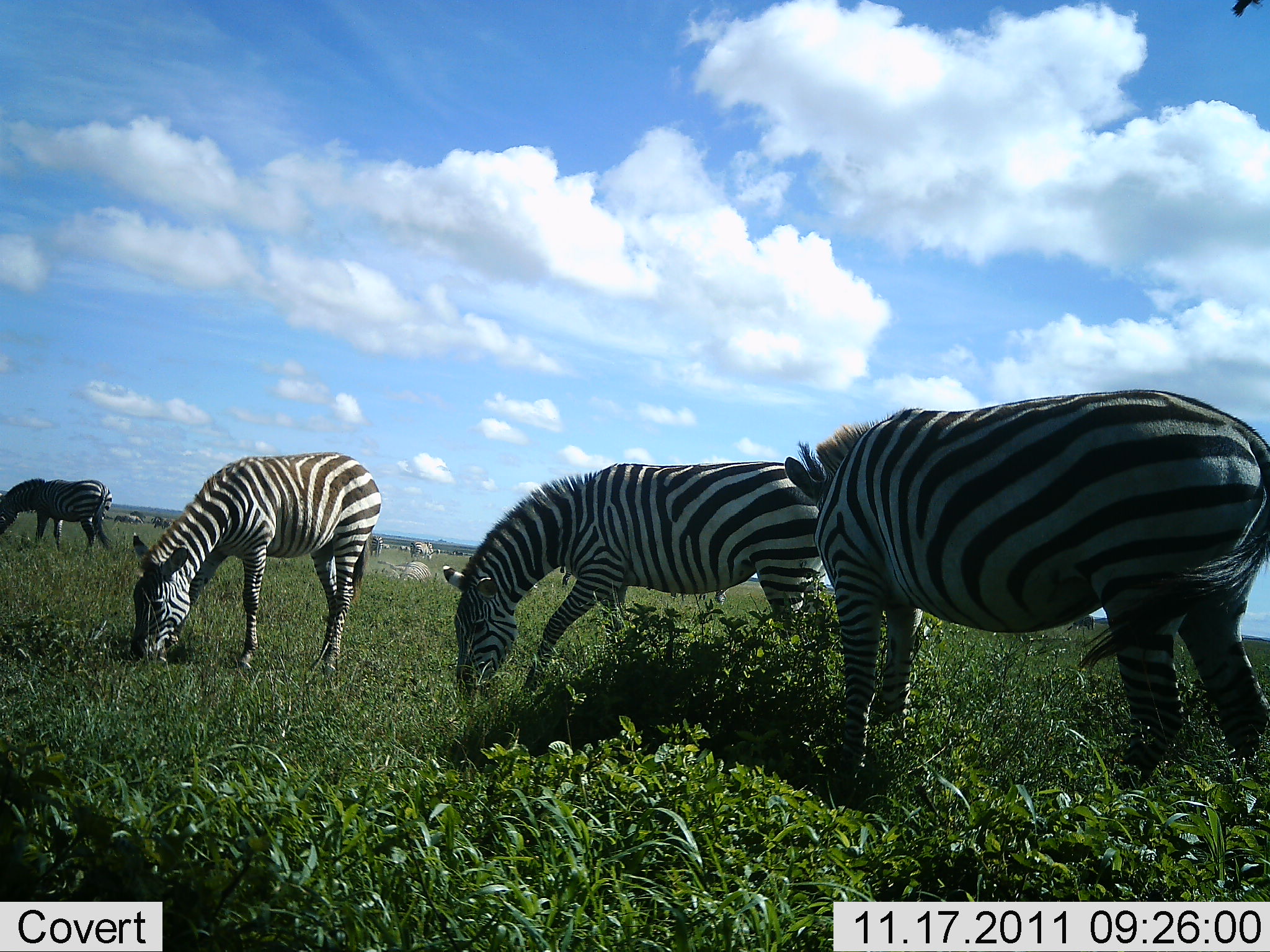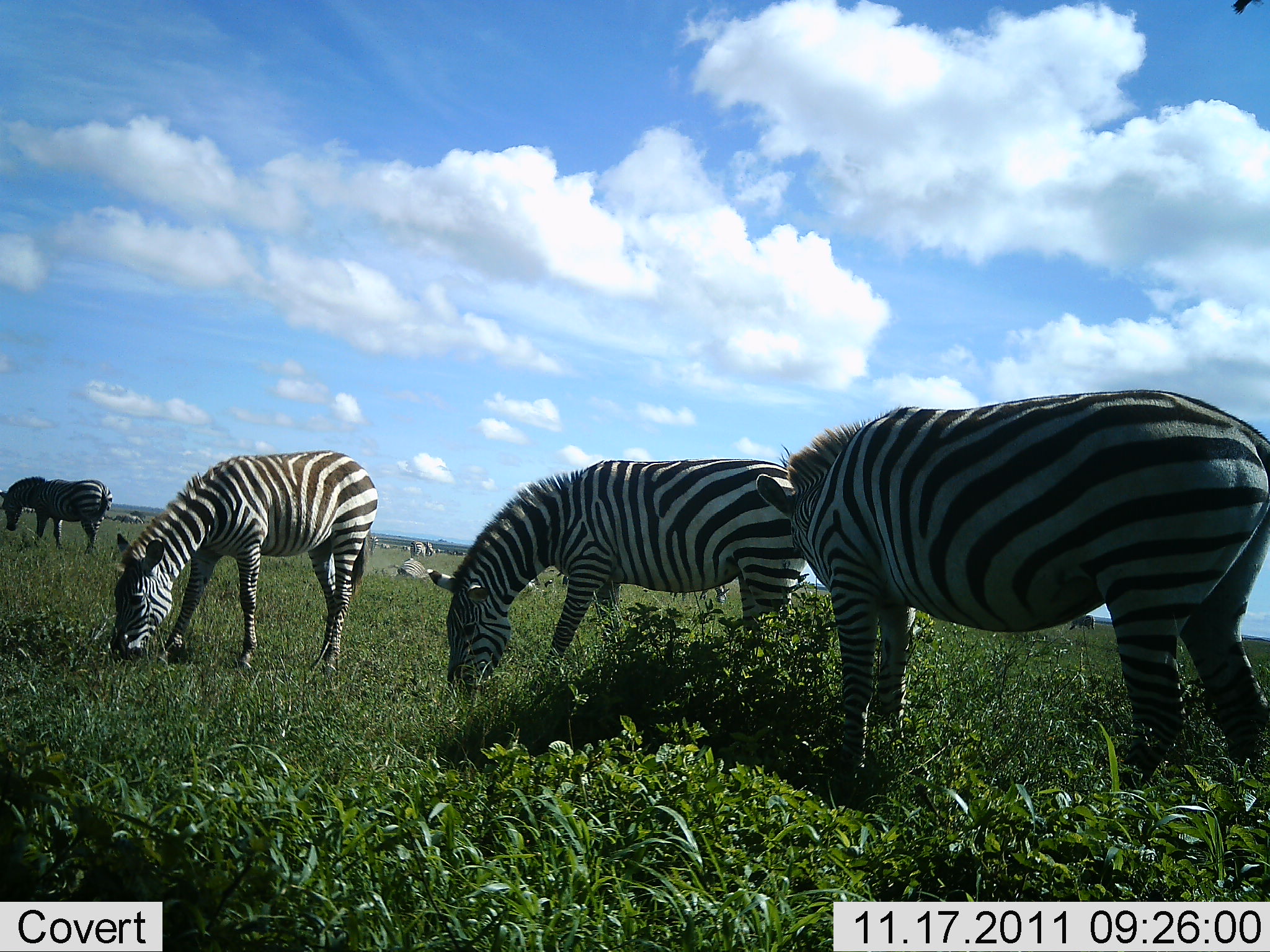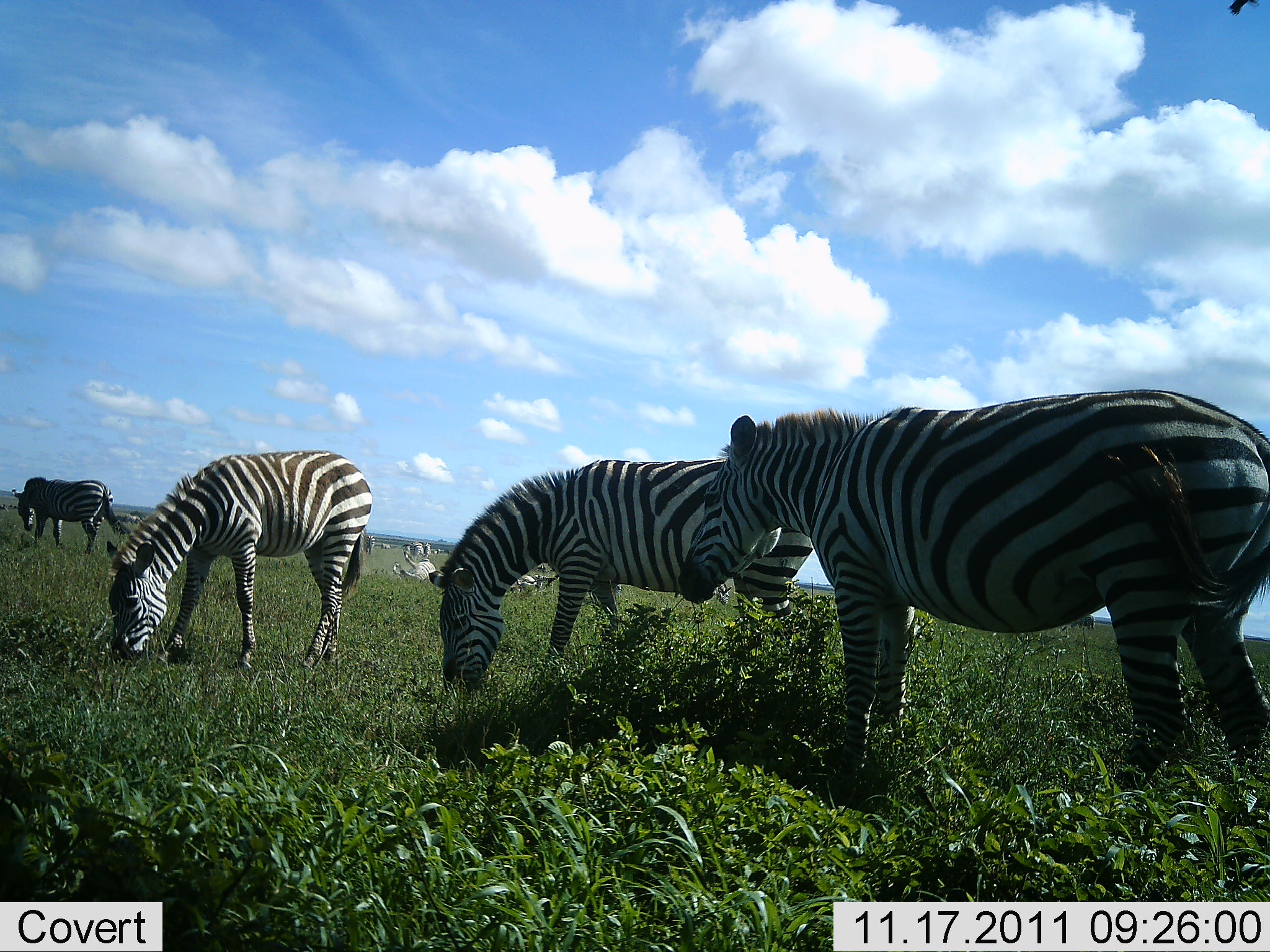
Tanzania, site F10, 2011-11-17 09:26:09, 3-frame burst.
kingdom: Animalia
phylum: Chordata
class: Mammalia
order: Perissodactyla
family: Equidae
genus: Equus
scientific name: Equus quagga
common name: plains zebra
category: zebra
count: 6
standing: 50%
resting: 17%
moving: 25%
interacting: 8%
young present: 0%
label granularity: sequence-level